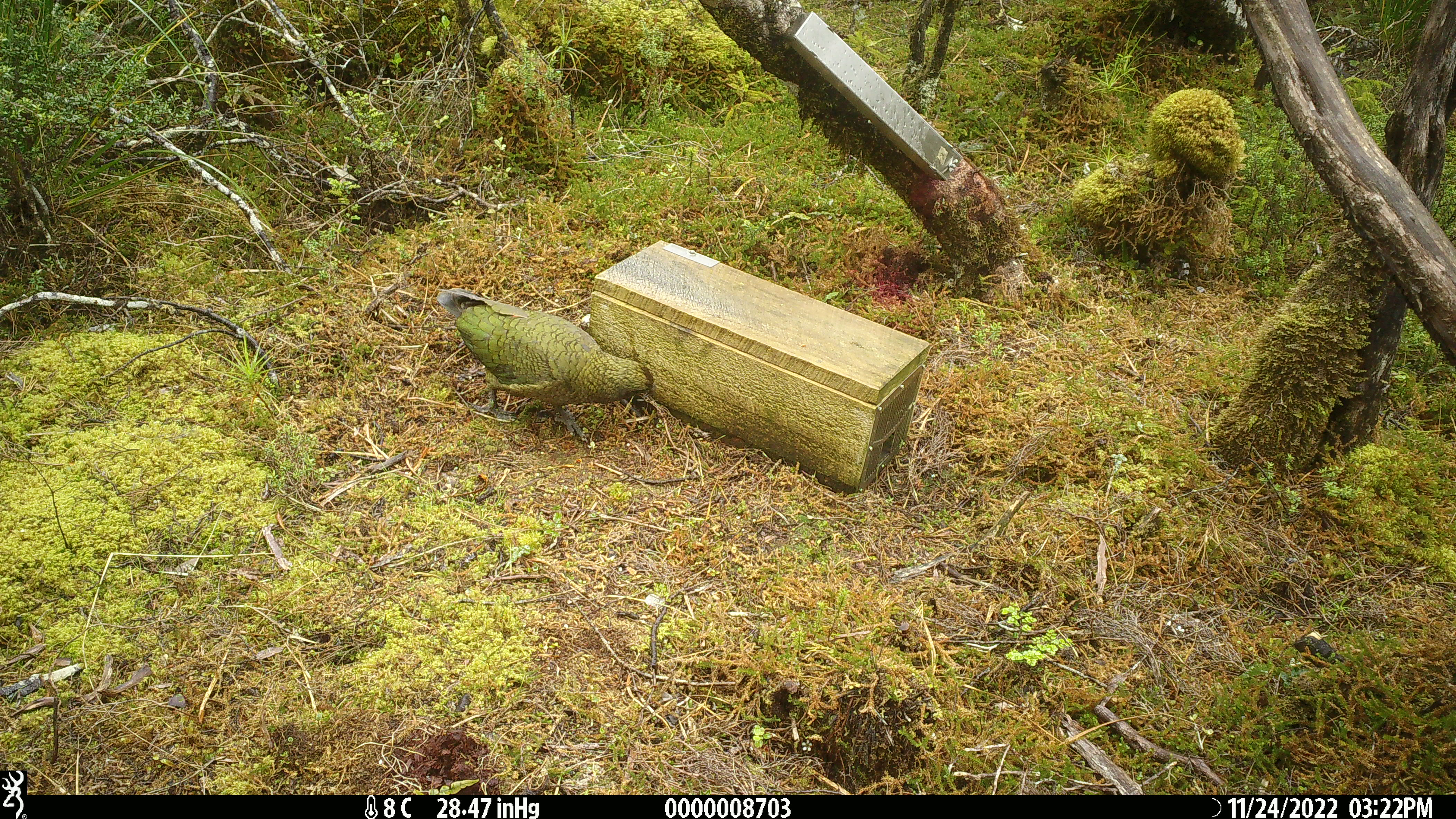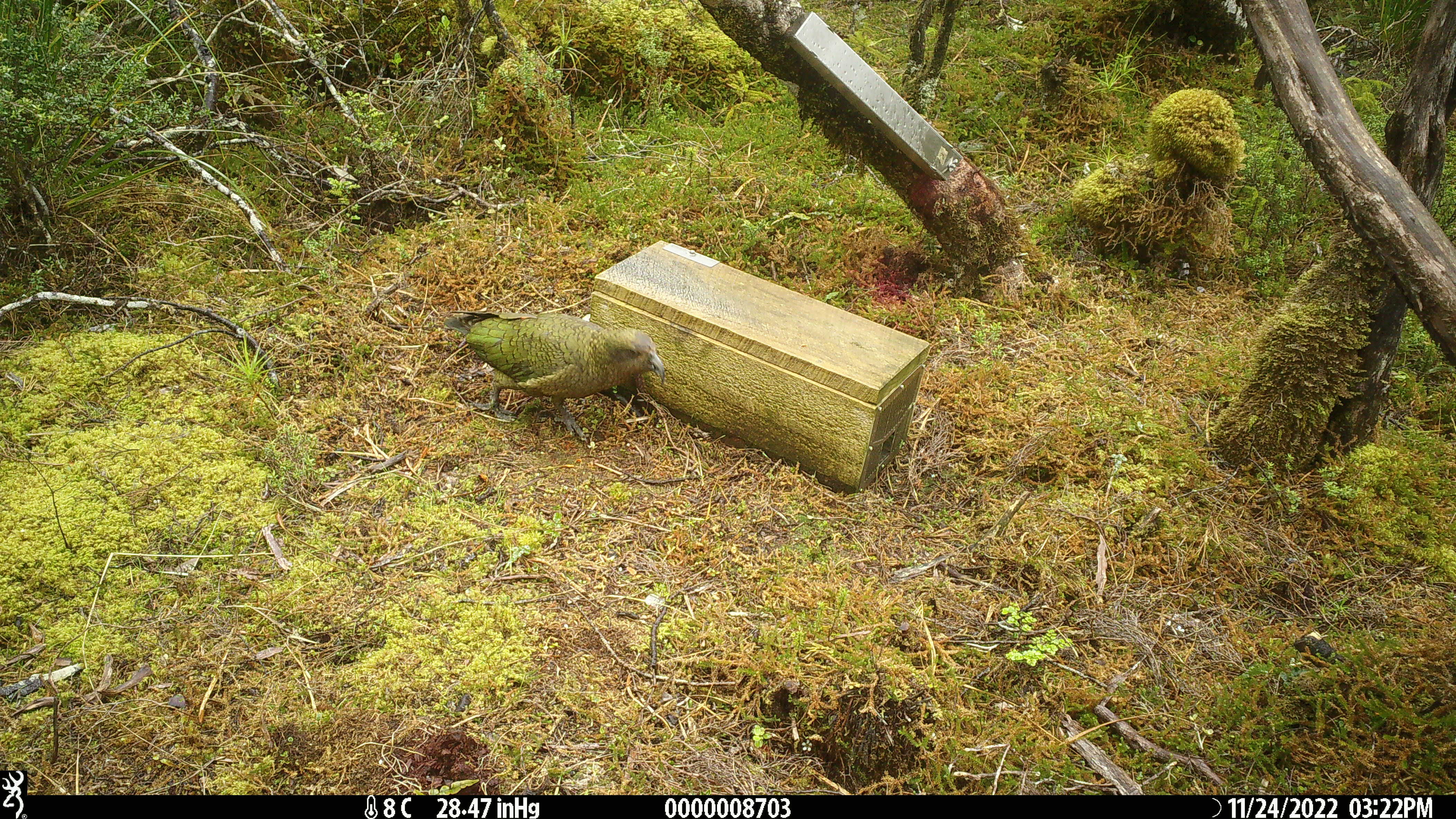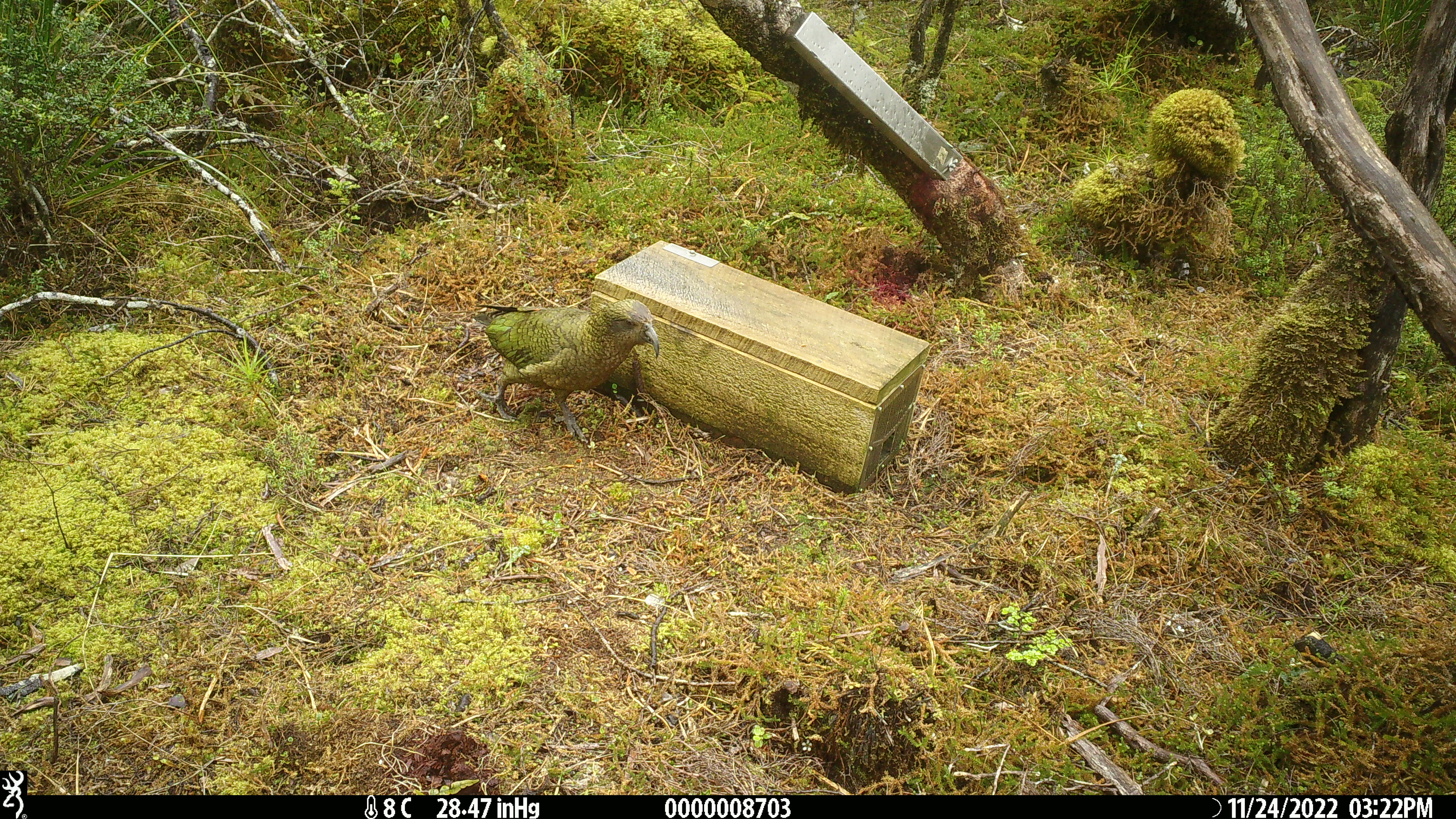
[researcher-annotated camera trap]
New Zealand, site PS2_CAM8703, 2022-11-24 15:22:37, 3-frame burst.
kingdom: Animalia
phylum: Chordata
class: Aves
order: Psittaciformes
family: Strigopidae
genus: Nestor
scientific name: Nestor notabilis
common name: kea